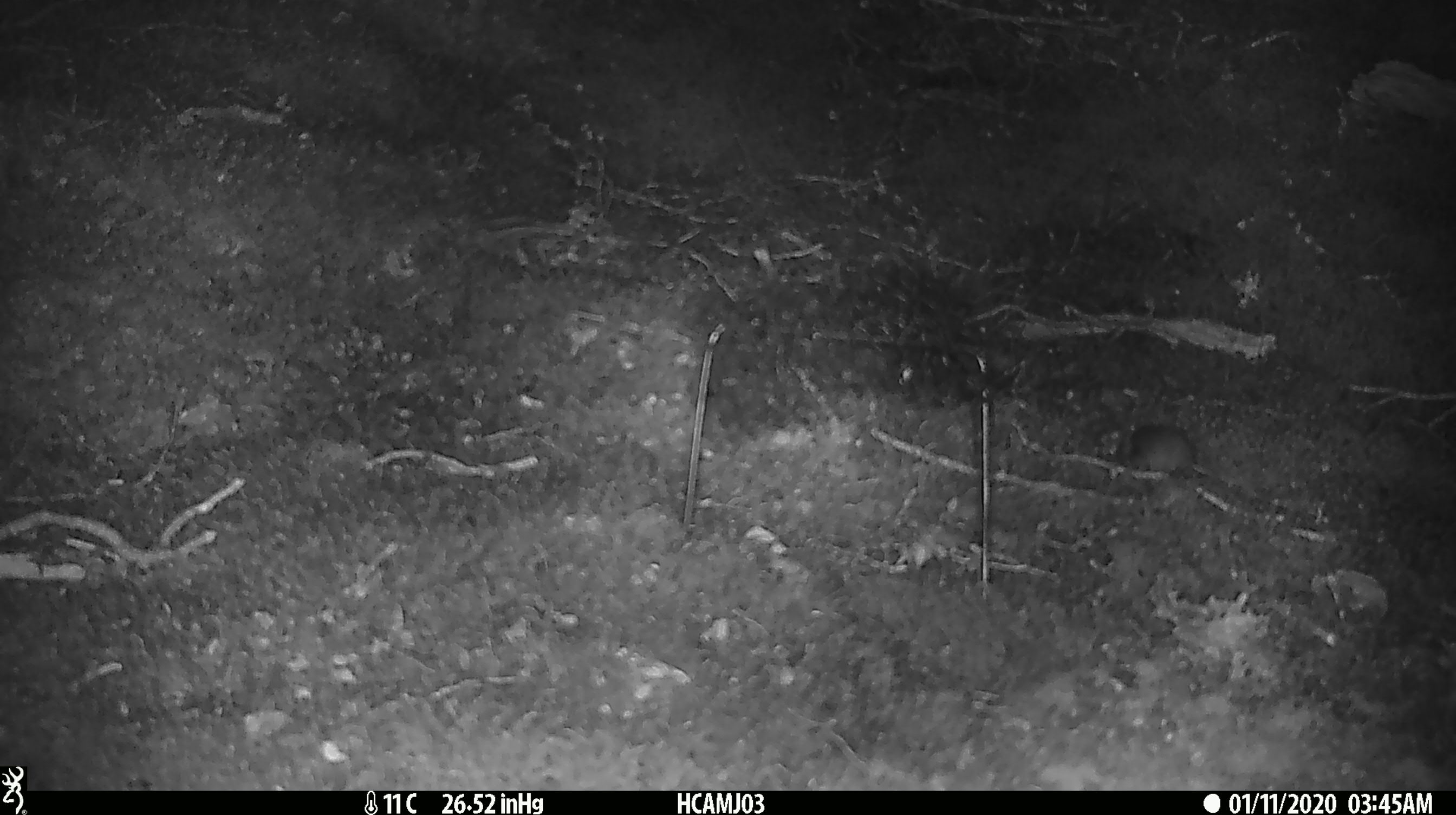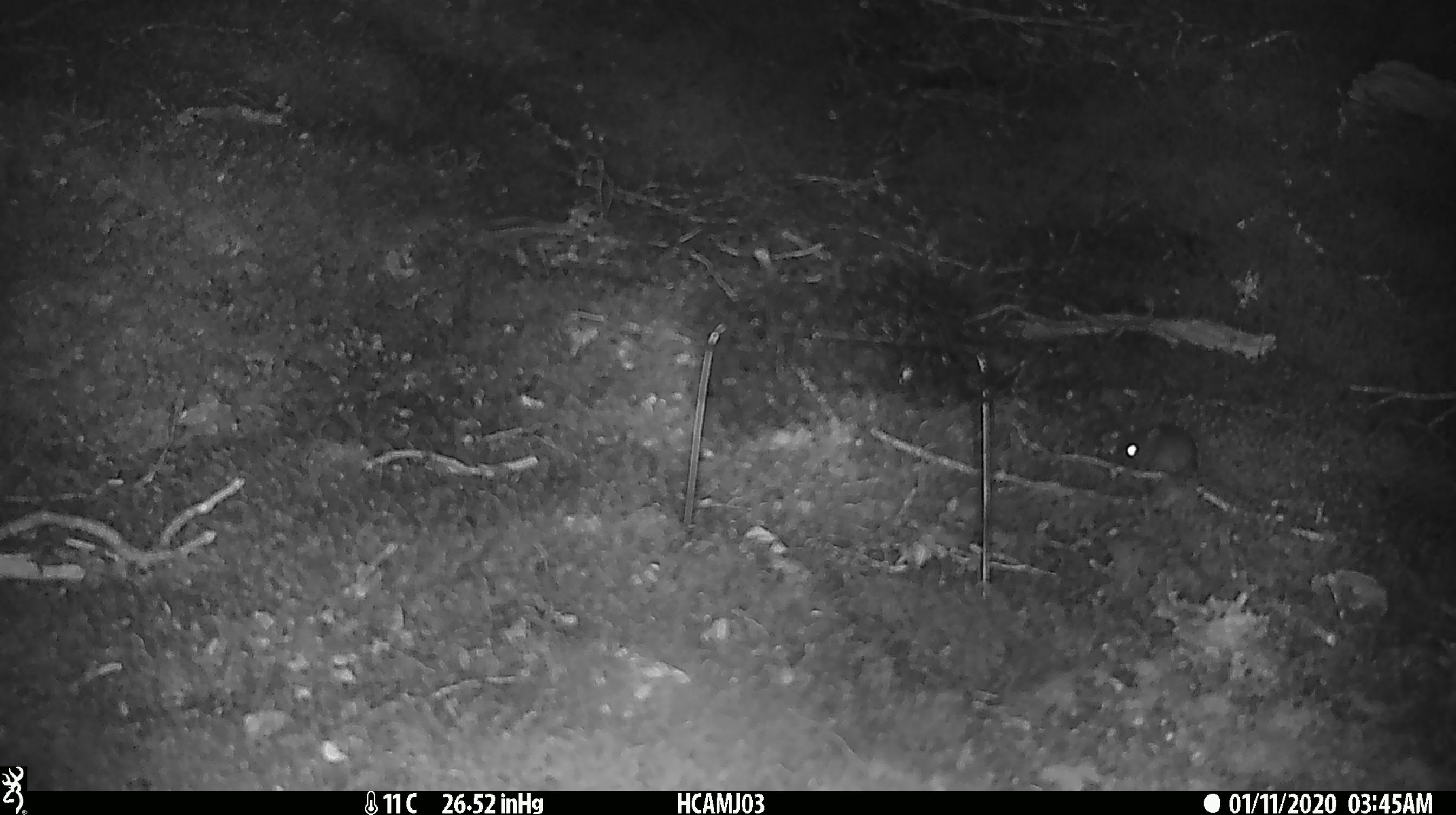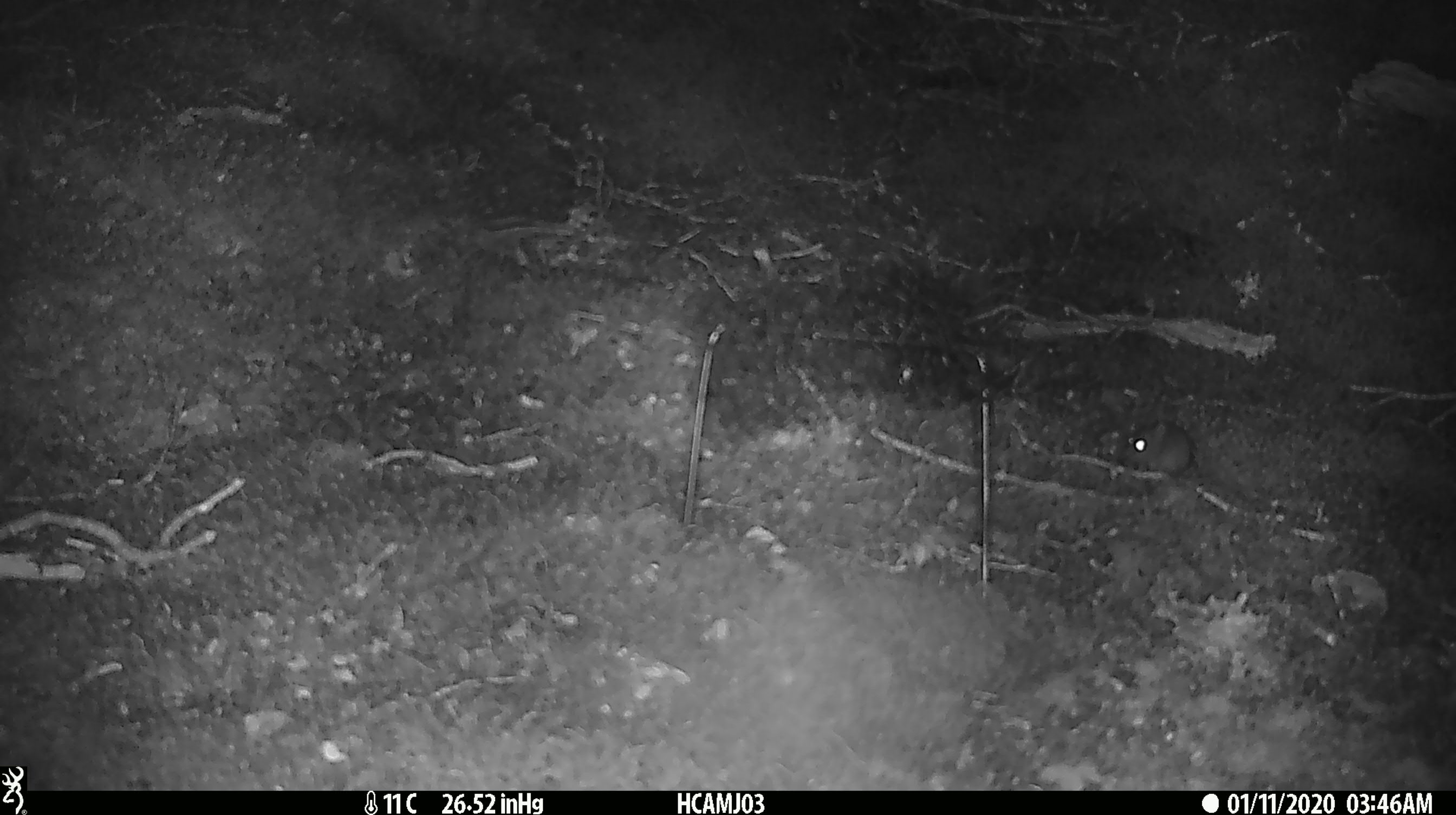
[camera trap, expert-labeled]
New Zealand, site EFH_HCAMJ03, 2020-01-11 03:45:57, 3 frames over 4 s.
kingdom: Animalia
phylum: Chordata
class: Mammalia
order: Rodentia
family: Muridae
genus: Mus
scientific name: Mus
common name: mouse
Mouse (Mus).